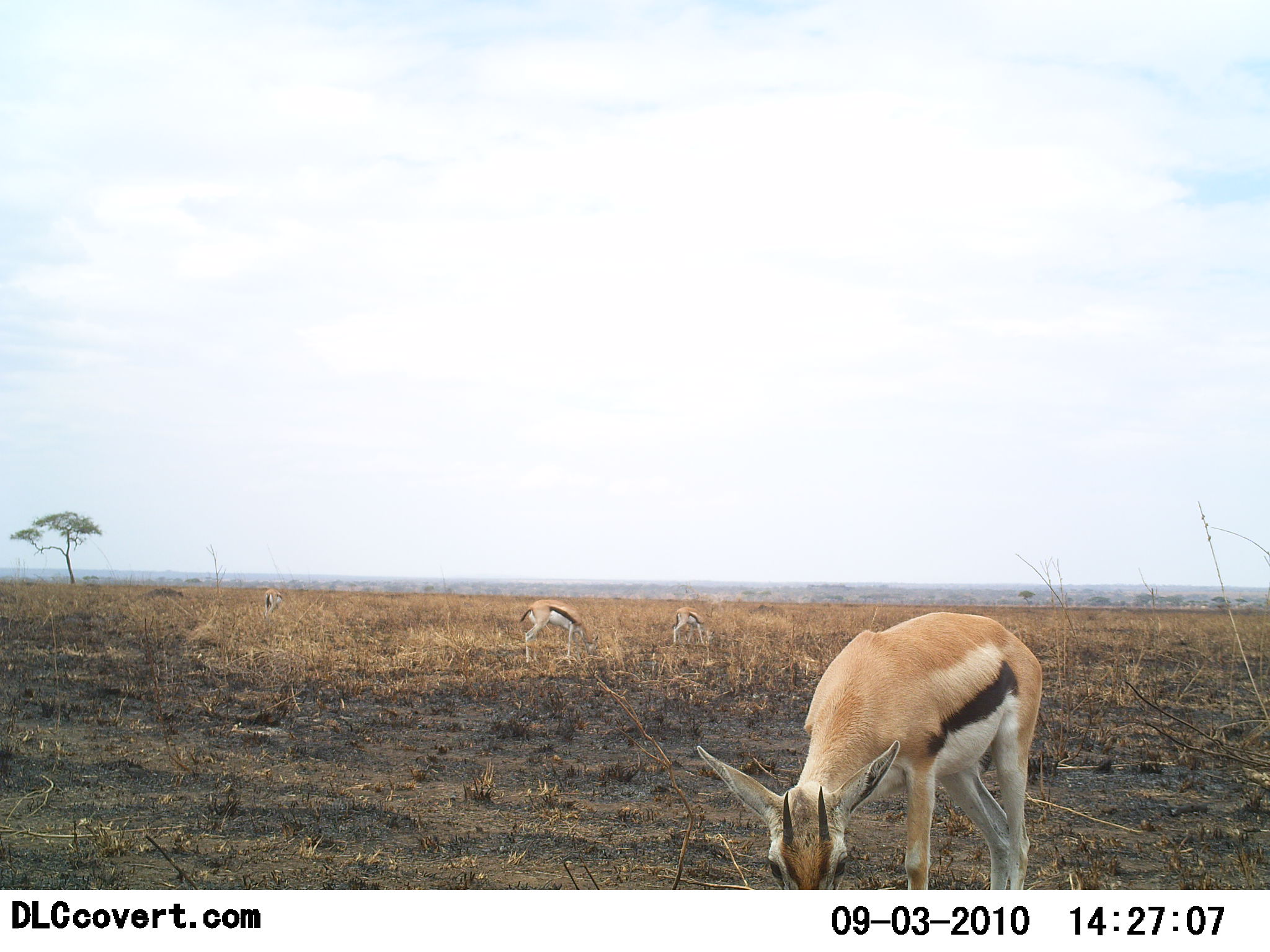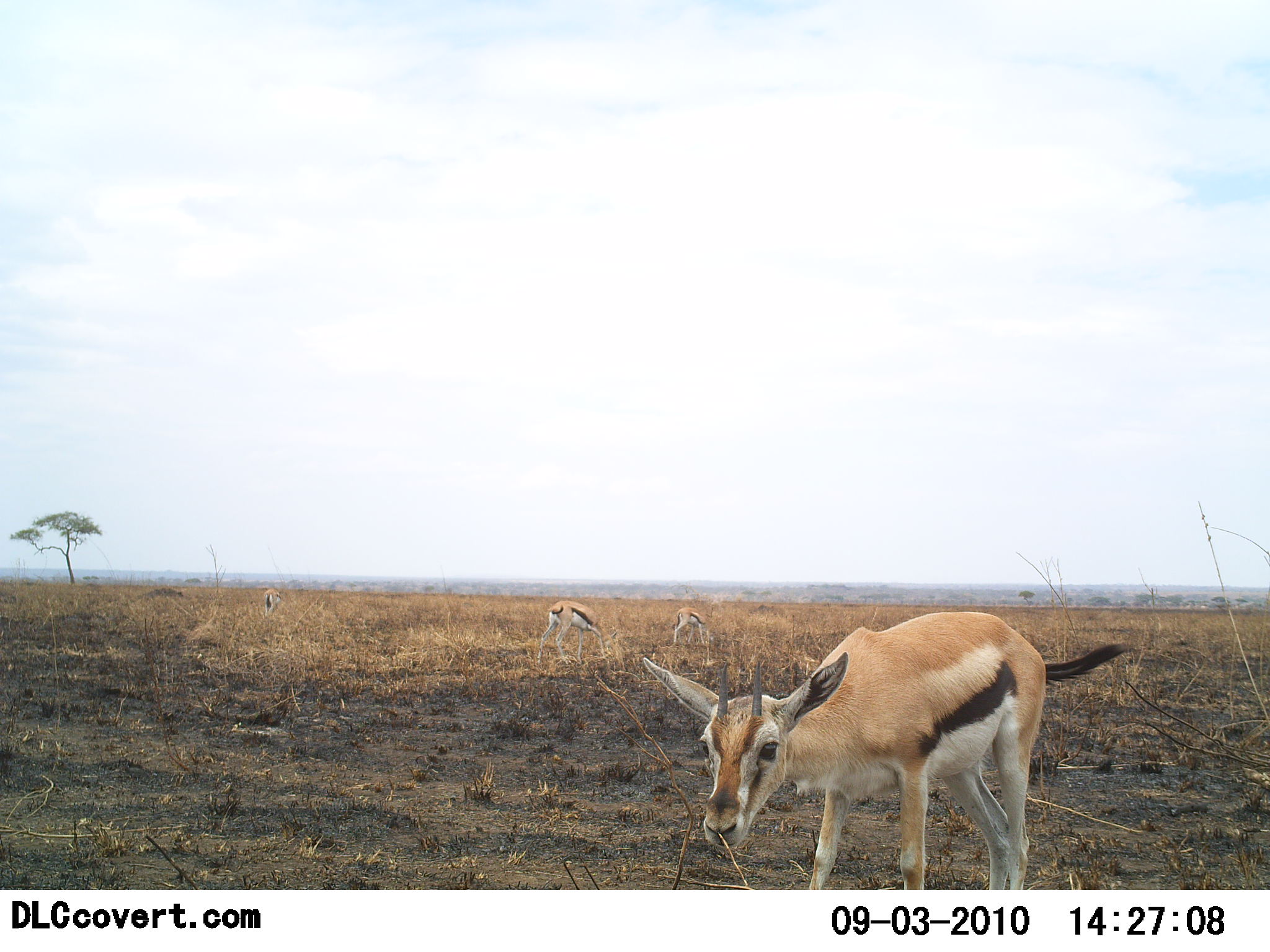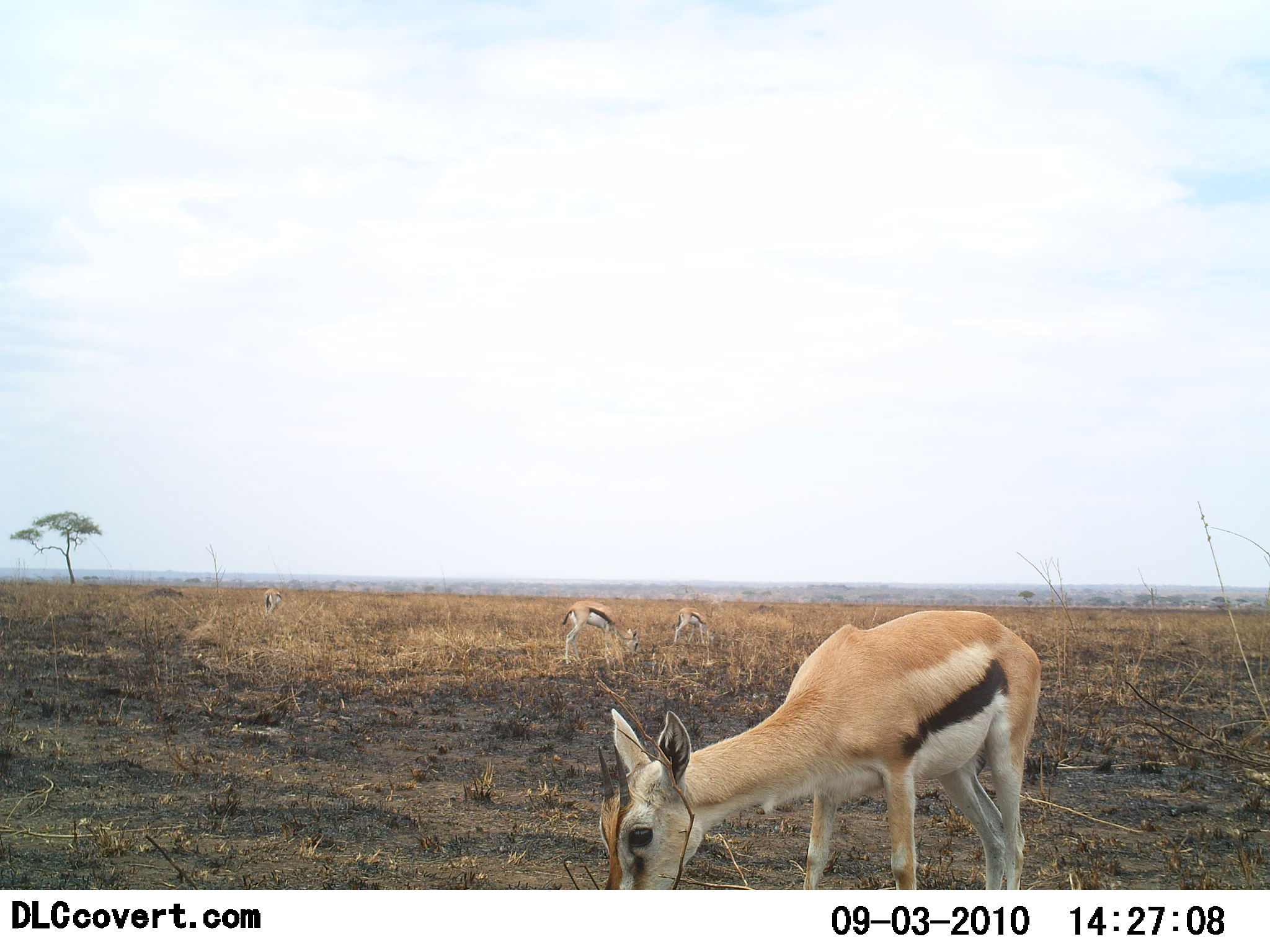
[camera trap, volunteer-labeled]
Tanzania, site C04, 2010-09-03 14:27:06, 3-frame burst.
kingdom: Animalia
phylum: Chordata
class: Mammalia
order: Artiodactyla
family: Bovidae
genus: Eudorcas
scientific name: Eudorcas thomsonii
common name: thomson's gazelle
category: gazellethomsons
Gazellethomsons (thomson's gazelle) (Eudorcas thomsonii), count 4. Behavior (volunteer vote fractions): standing 31%, resting 0%, moving 19%, interacting 0%. Young present (vote fraction): 0%. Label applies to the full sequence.